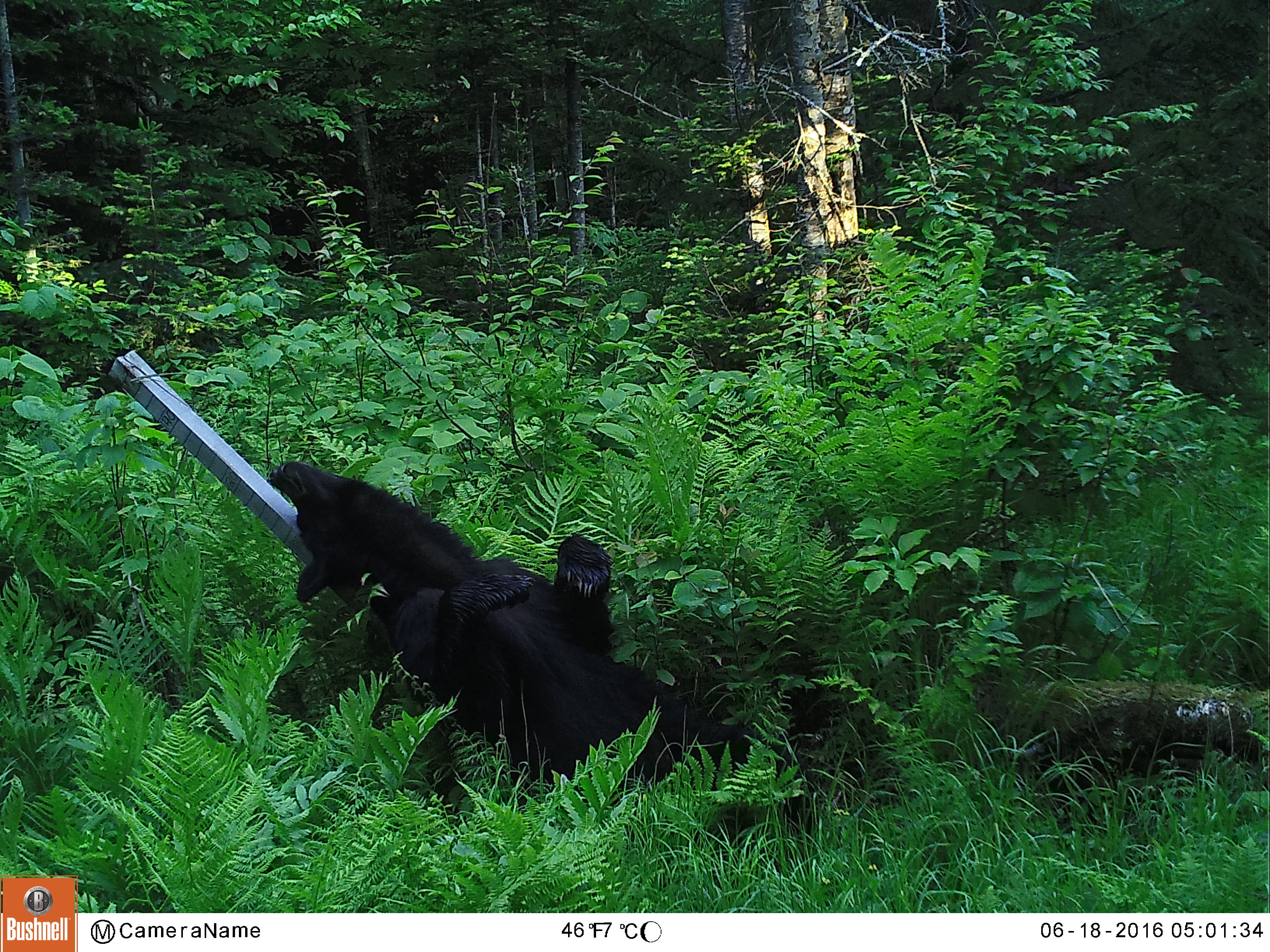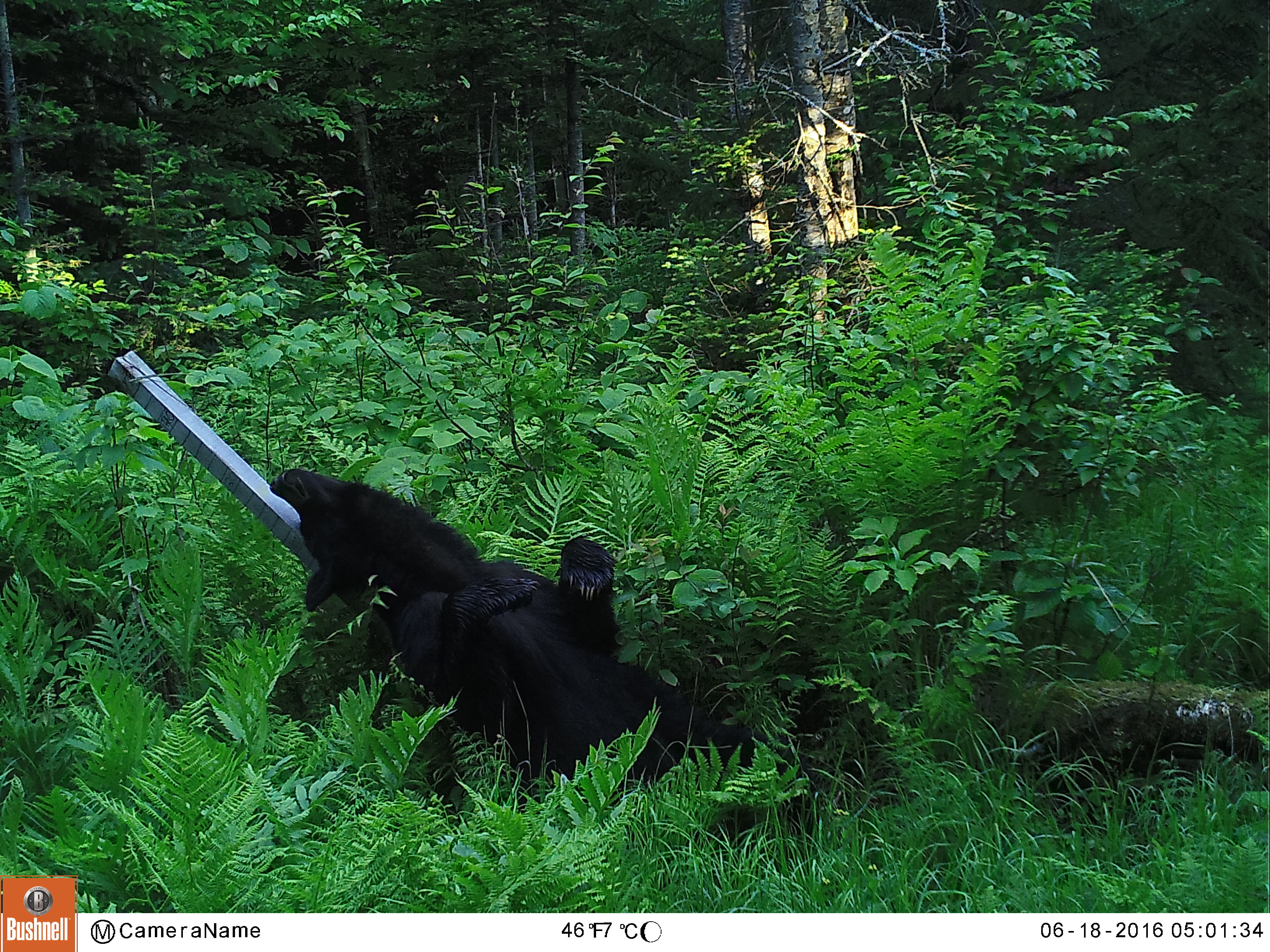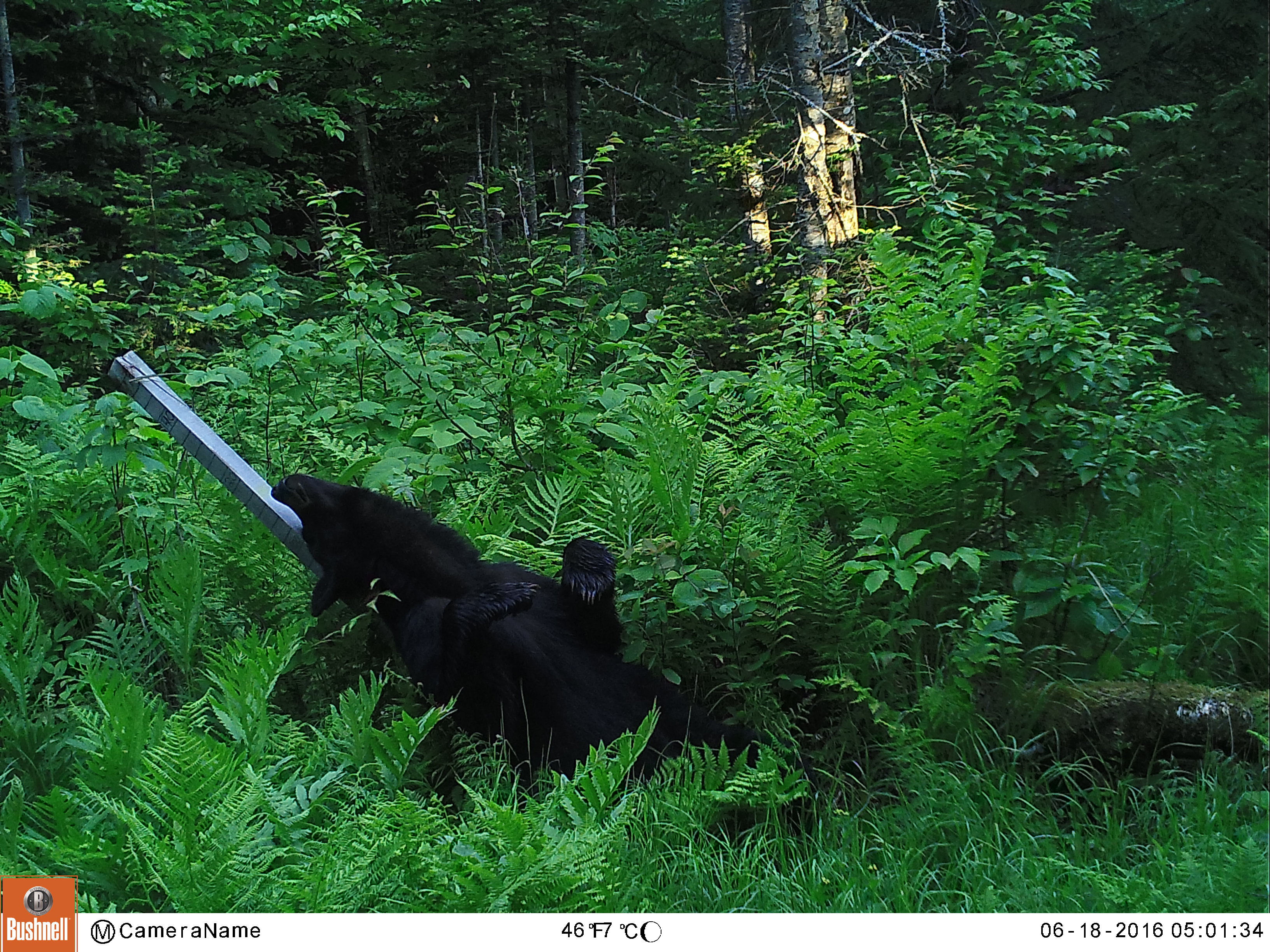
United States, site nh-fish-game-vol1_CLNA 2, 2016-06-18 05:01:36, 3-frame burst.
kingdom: Animalia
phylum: Chordata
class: Mammalia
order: Carnivora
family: Ursidae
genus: Ursus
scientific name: Ursus americanus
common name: black bear